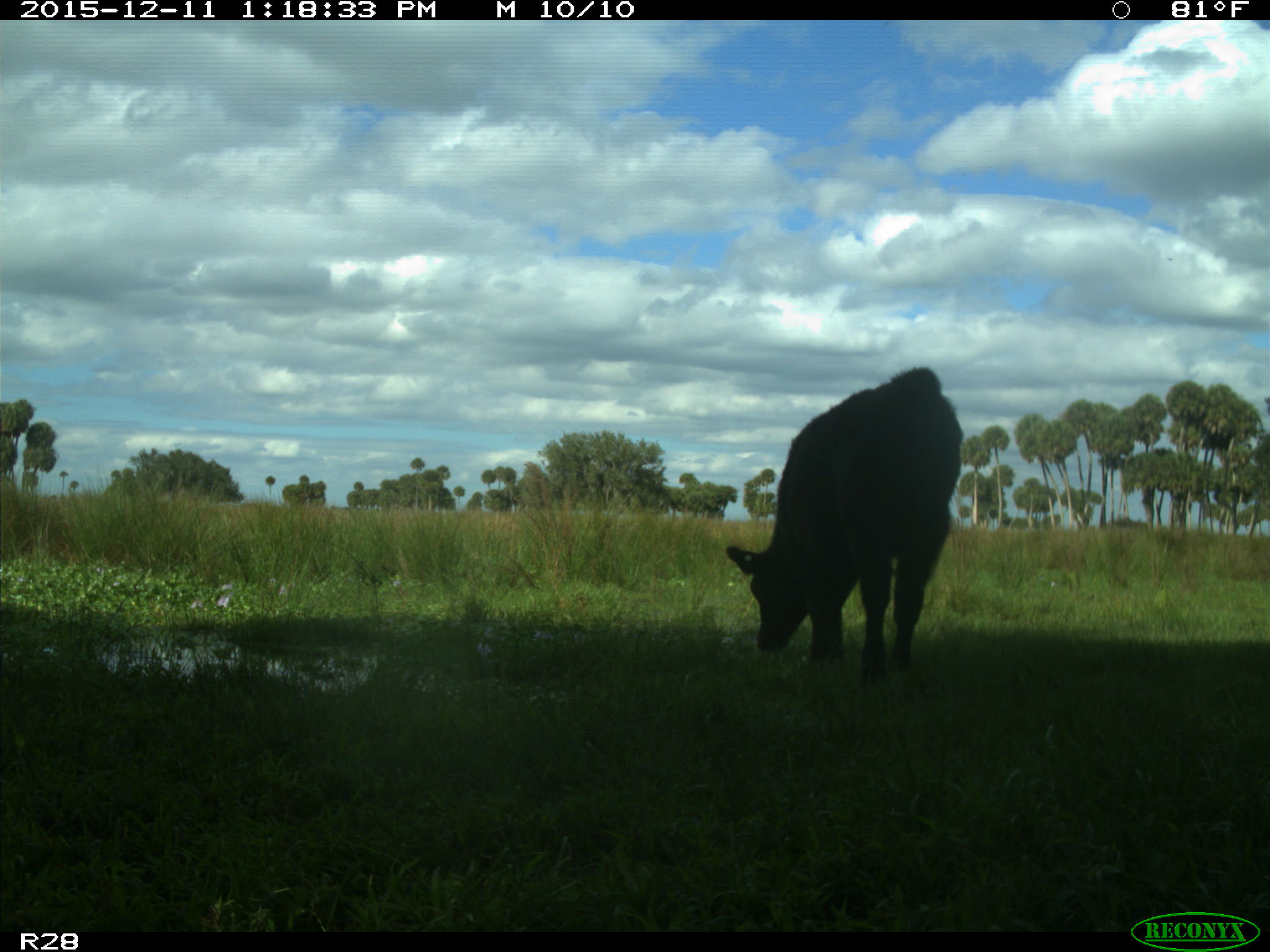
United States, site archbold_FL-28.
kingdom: Animalia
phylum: Chordata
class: Mammalia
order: Artiodactyla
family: Bovidae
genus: Bos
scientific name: Bos taurus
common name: domestic cow